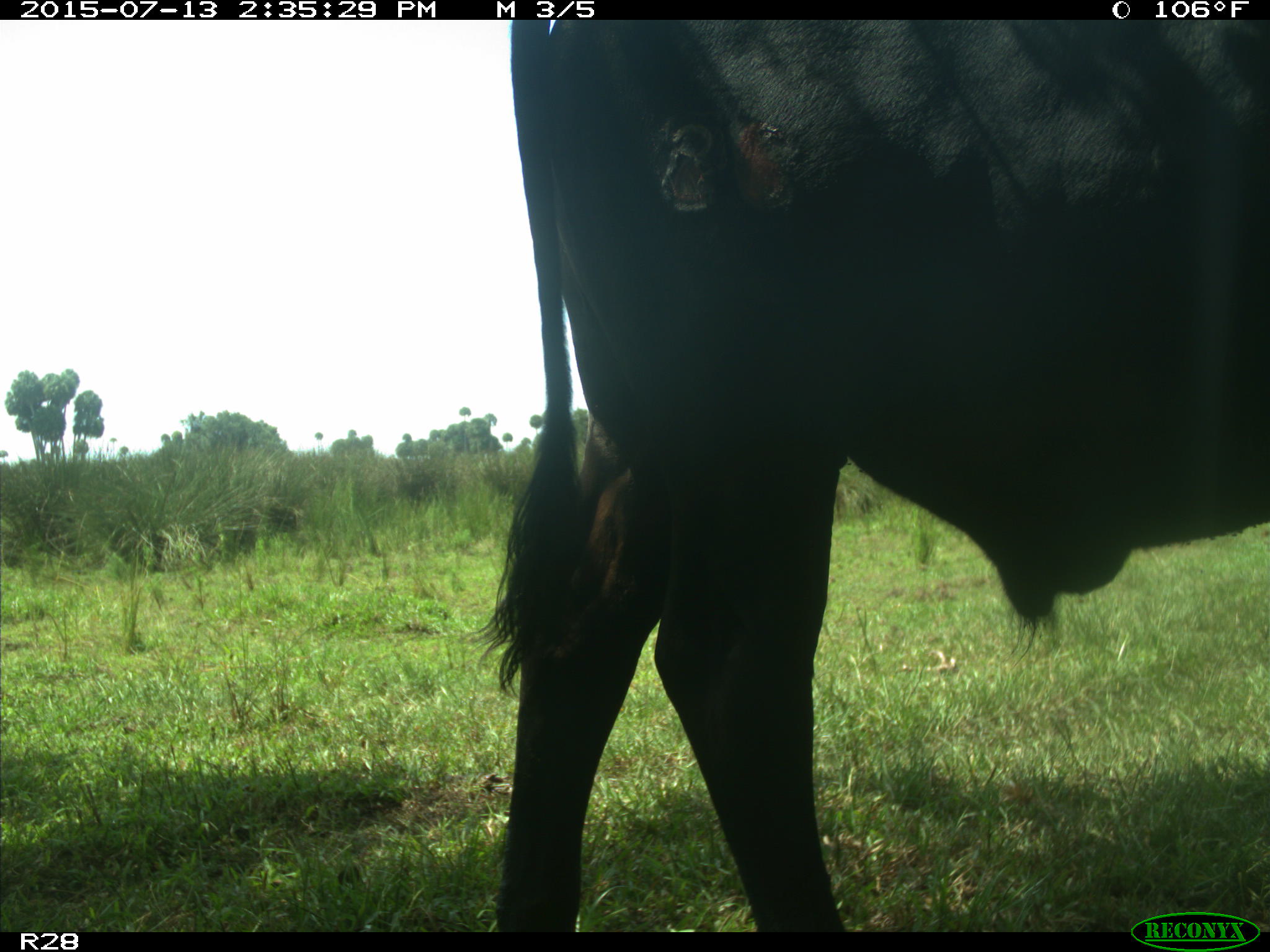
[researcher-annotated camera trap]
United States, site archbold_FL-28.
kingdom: Animalia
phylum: Chordata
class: Mammalia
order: Artiodactyla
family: Bovidae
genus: Bos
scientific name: Bos taurus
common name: domestic cow